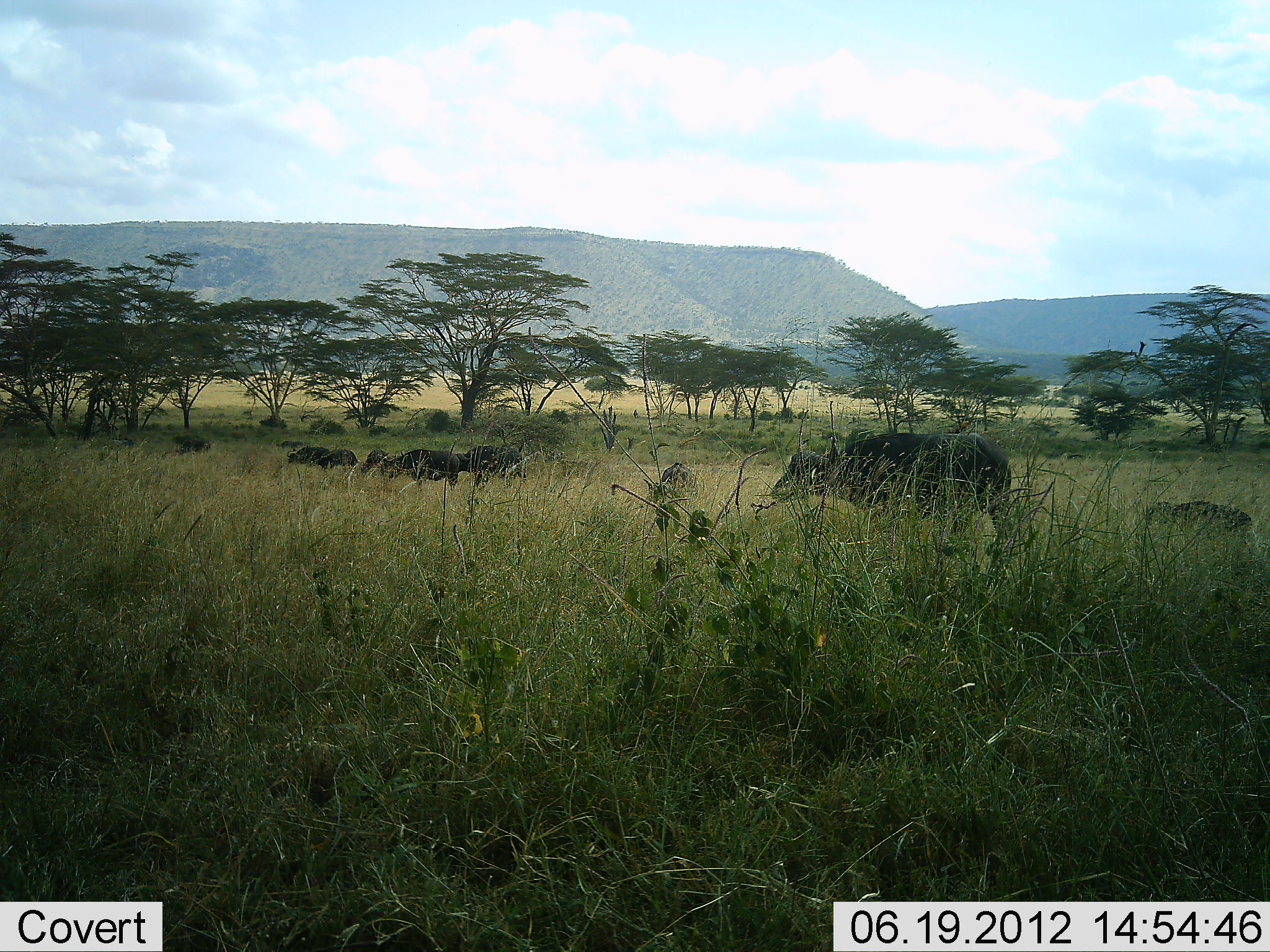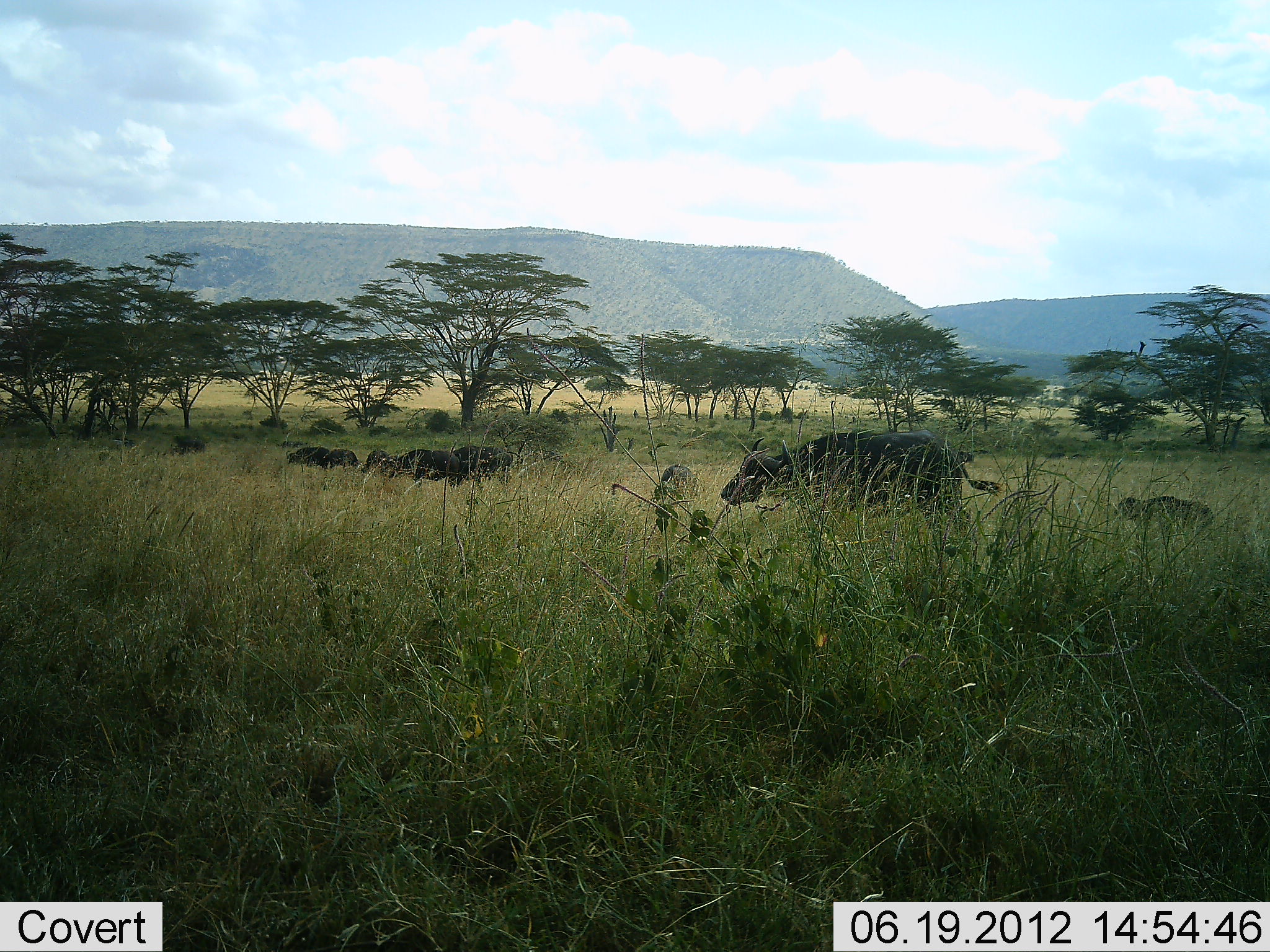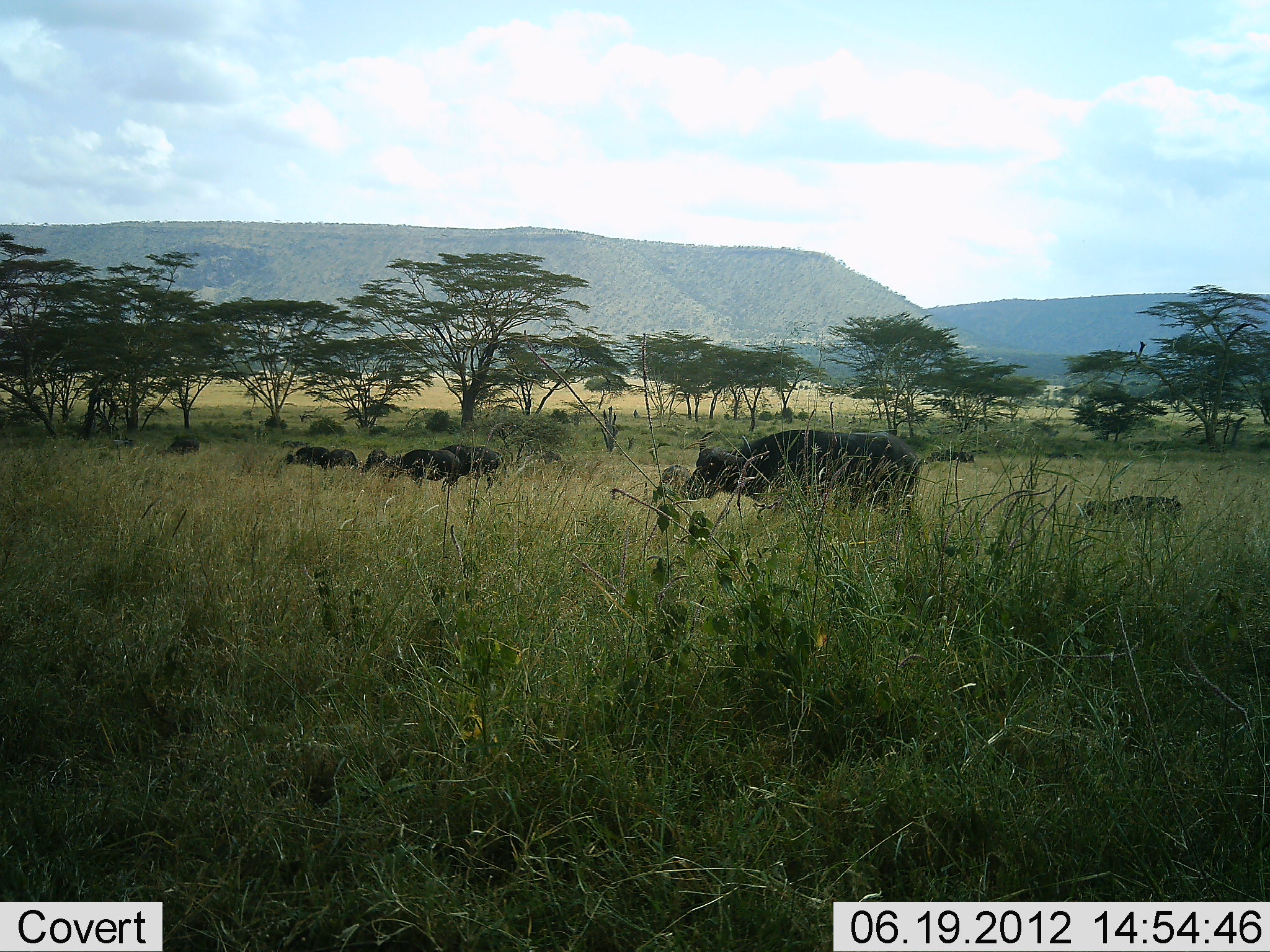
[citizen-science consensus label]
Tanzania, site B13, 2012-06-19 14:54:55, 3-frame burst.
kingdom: Animalia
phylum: Chordata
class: Mammalia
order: Artiodactyla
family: Bovidae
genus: Syncerus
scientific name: Syncerus caffer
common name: cape buffalo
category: buffalo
Buffalo (cape buffalo) (Syncerus caffer), count 9. Behavior (volunteer vote fractions): standing 30%, resting 10%, moving 90%, interacting 0%. Young present (vote fraction): 80%. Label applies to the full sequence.